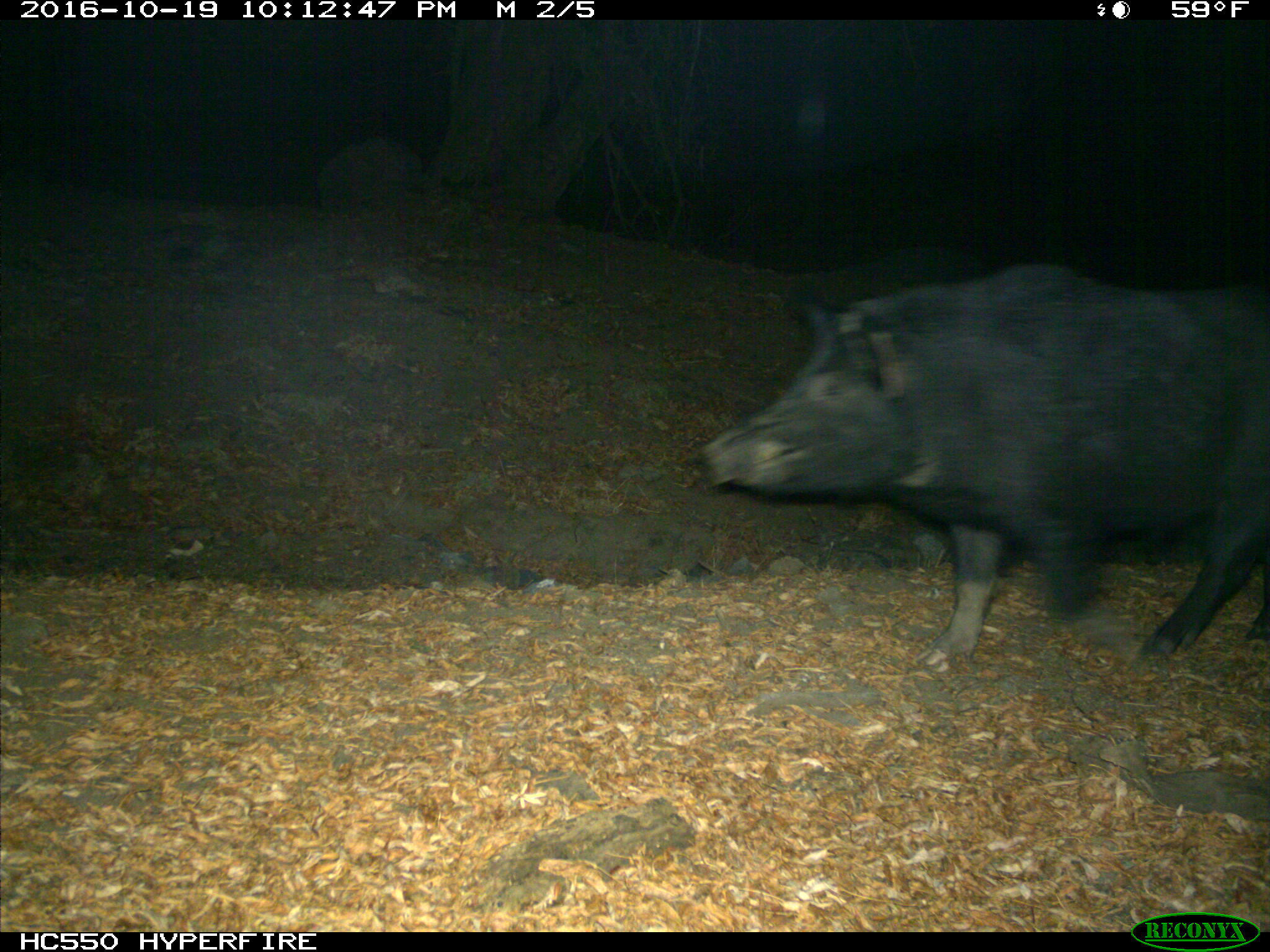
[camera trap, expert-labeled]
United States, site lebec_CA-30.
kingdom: Animalia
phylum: Chordata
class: Mammalia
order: Artiodactyla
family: Suidae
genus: Sus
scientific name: Sus scrofa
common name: wild boar